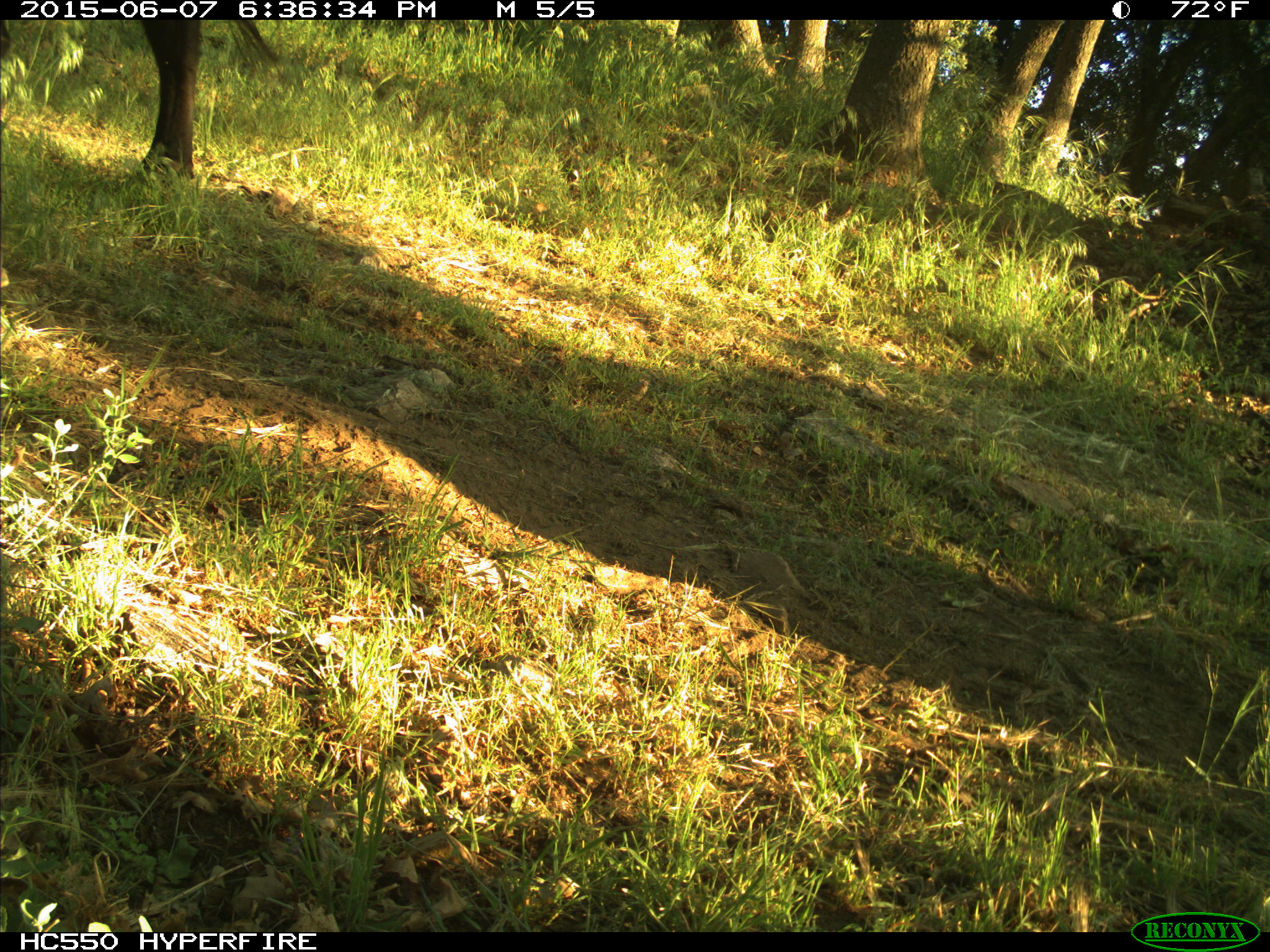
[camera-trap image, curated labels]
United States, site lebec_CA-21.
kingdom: Animalia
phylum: Chordata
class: Mammalia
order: Artiodactyla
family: Bovidae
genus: Bos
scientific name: Bos taurus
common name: domestic cow